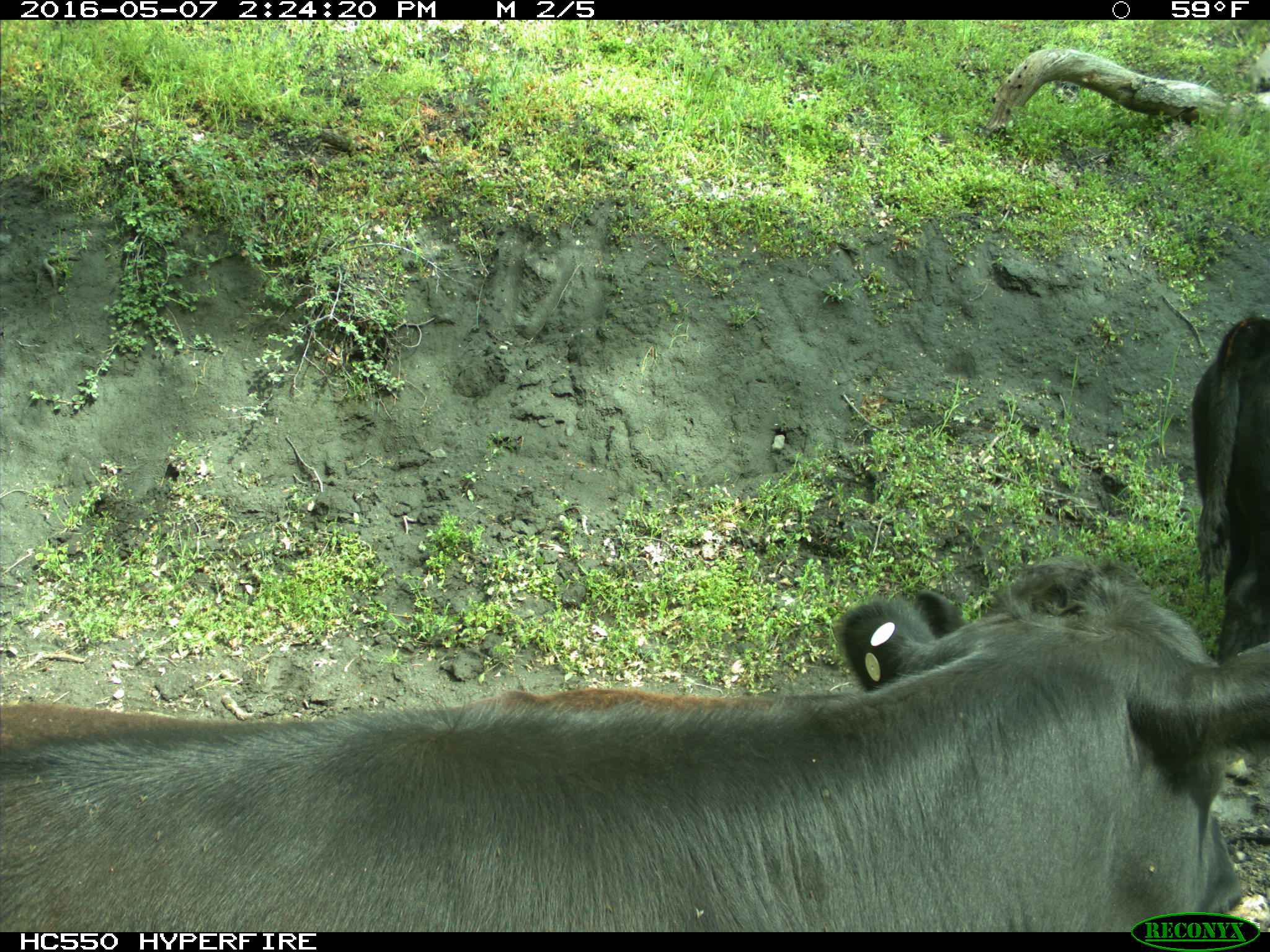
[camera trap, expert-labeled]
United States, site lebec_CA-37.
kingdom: Animalia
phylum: Chordata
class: Mammalia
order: Artiodactyla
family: Bovidae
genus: Bos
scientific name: Bos taurus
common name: domestic cow